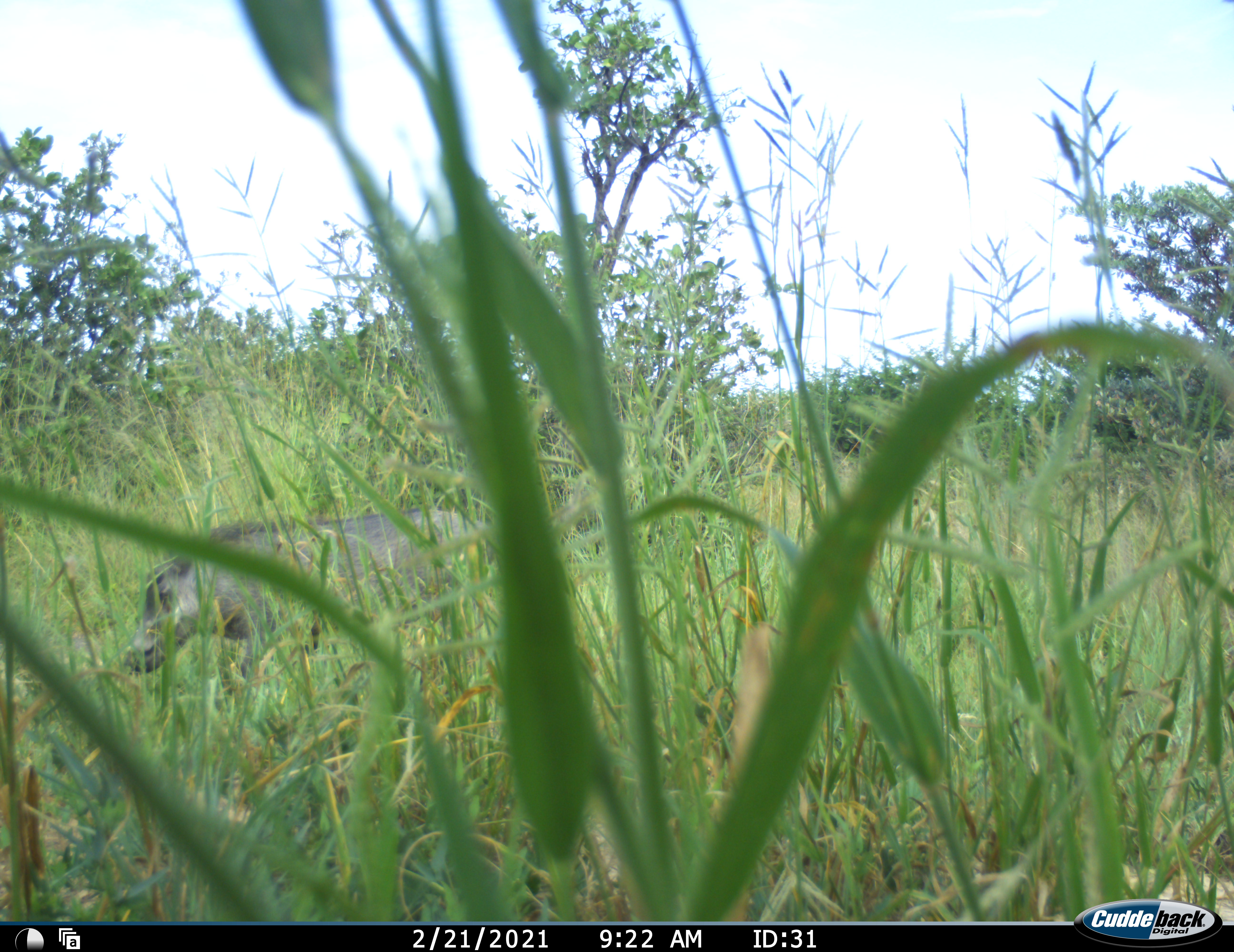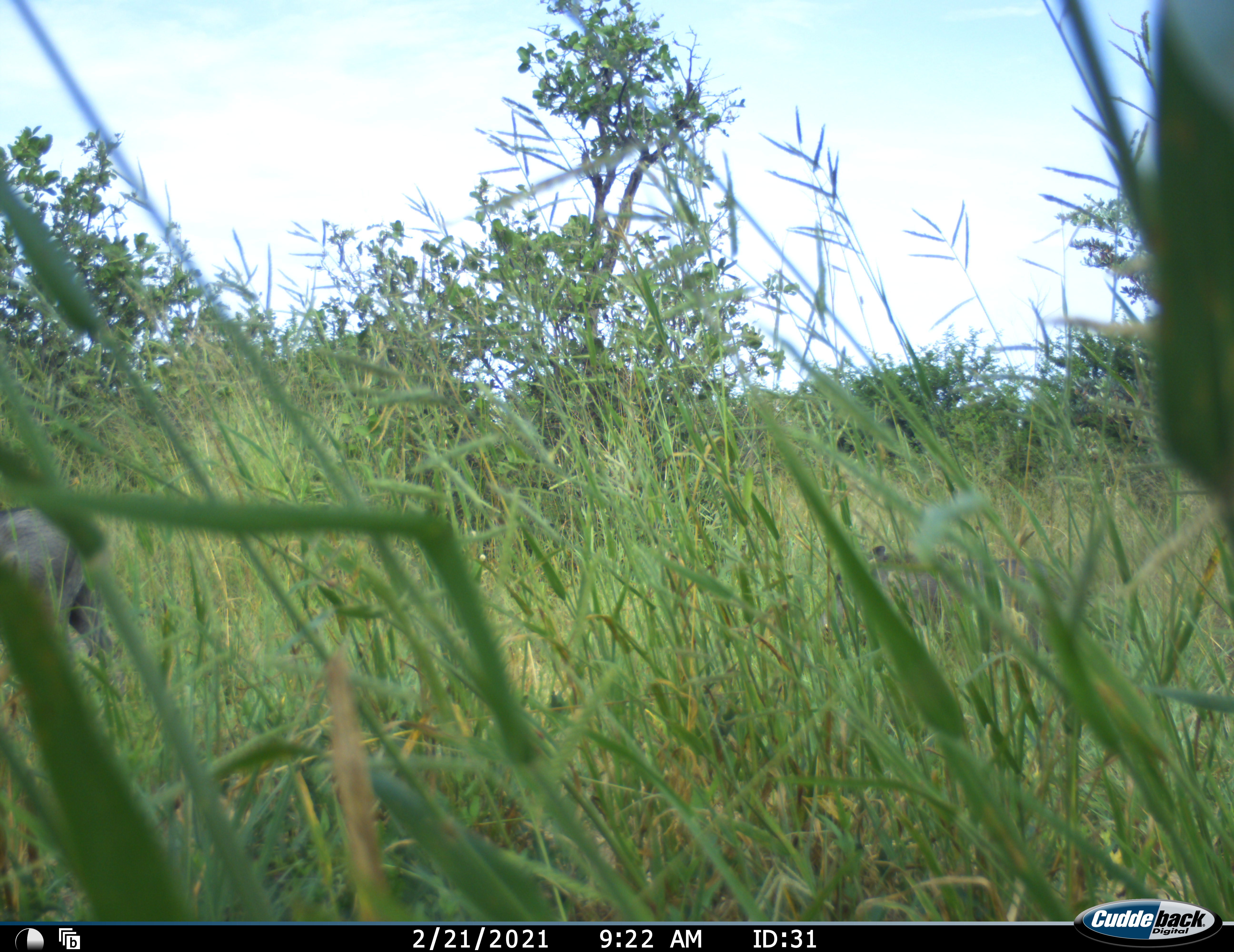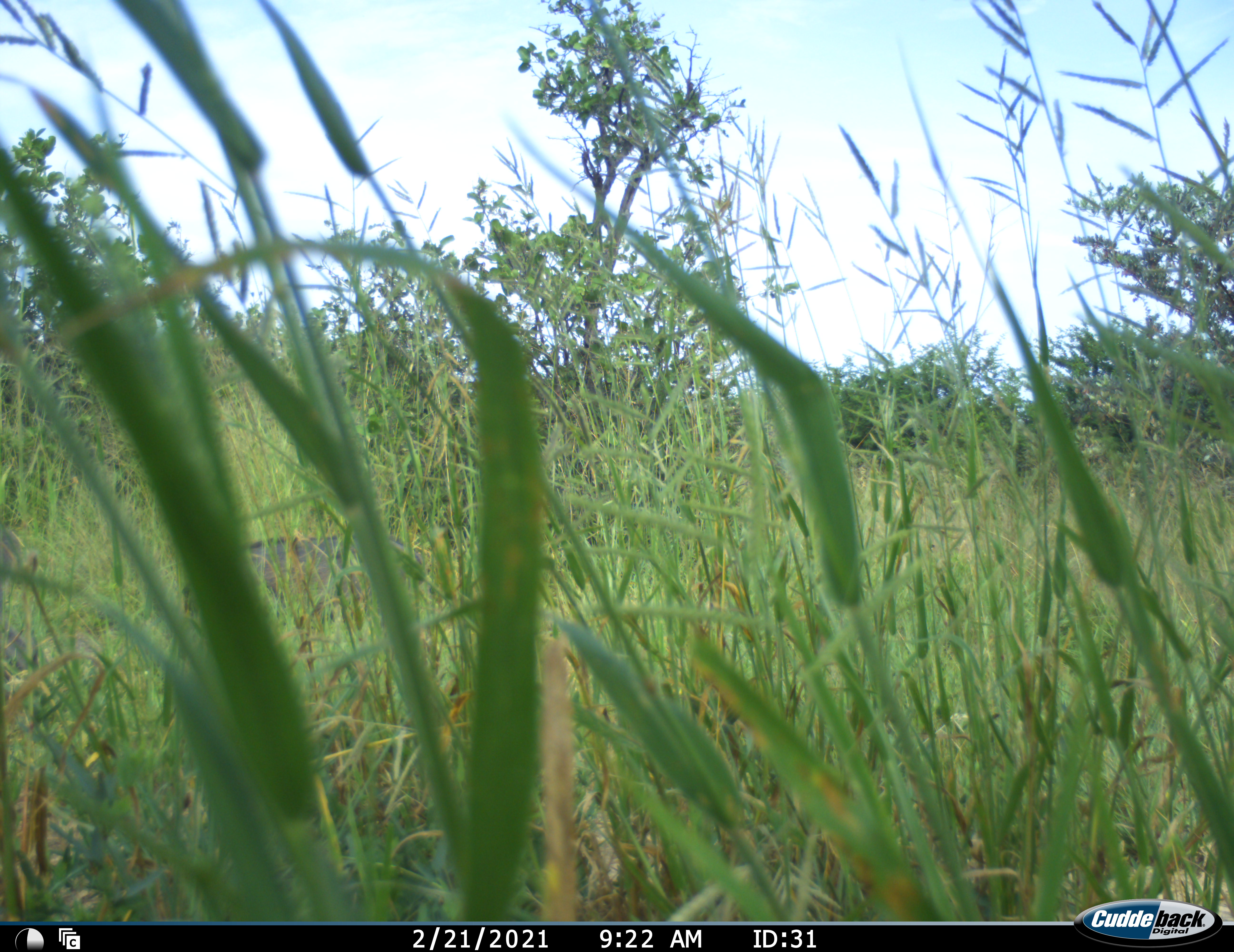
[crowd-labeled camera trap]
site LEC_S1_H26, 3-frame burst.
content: unidentified animal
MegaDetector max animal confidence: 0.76